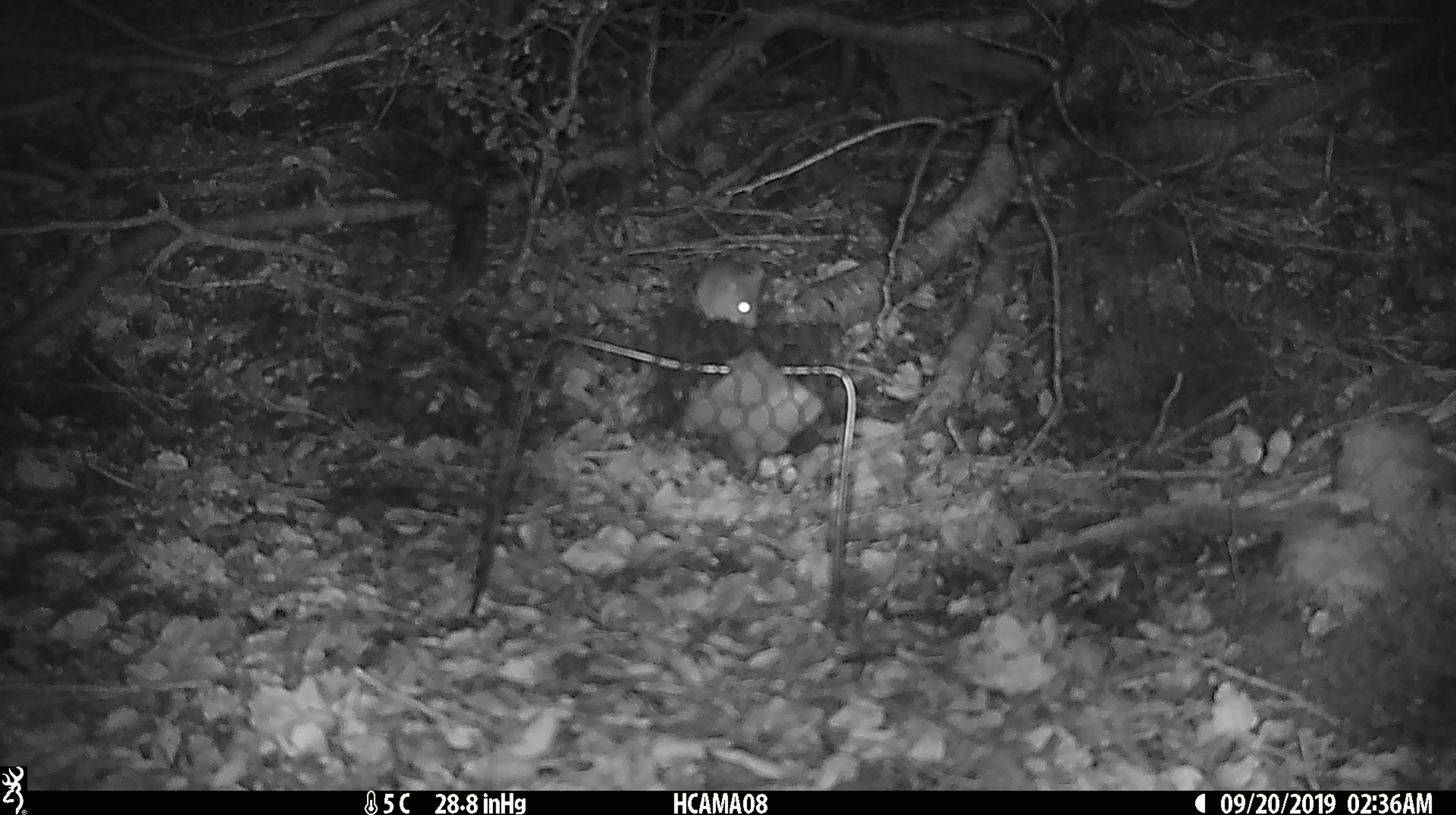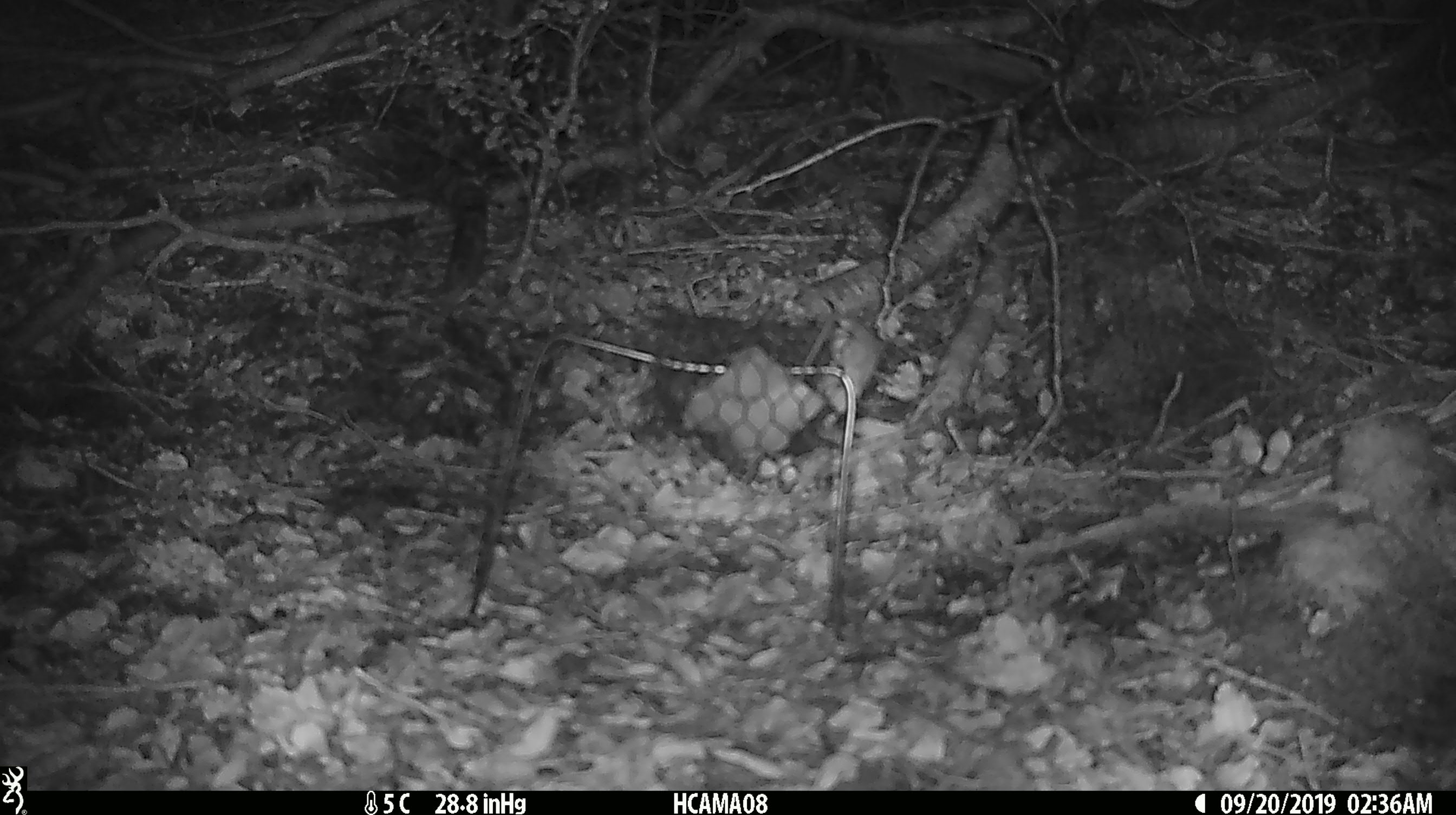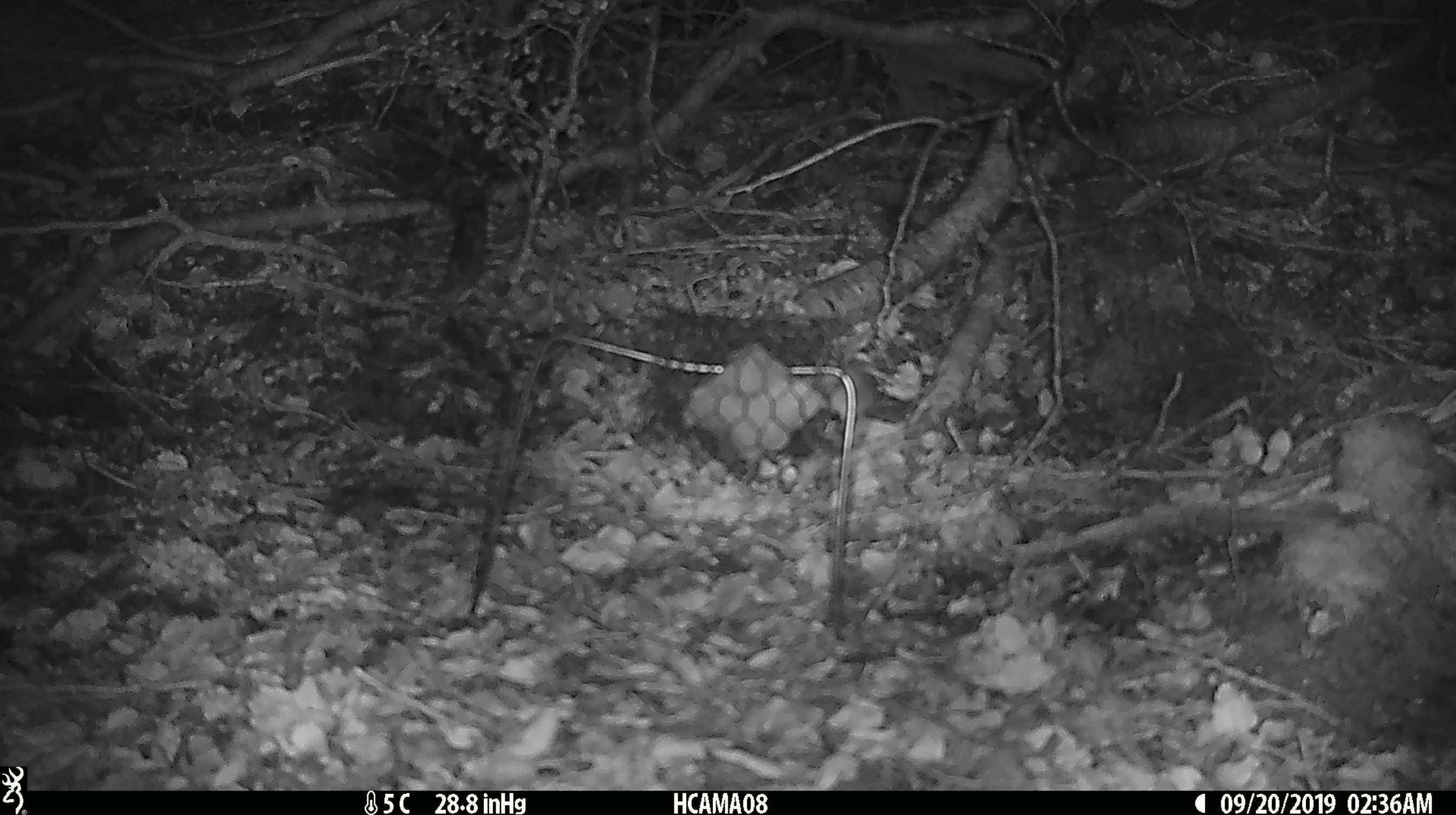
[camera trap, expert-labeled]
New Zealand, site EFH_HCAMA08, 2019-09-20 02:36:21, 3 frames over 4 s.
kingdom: Animalia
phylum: Chordata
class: Mammalia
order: Rodentia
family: Muridae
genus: Mus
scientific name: Mus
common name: mouse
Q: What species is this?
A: Mouse (Mus).